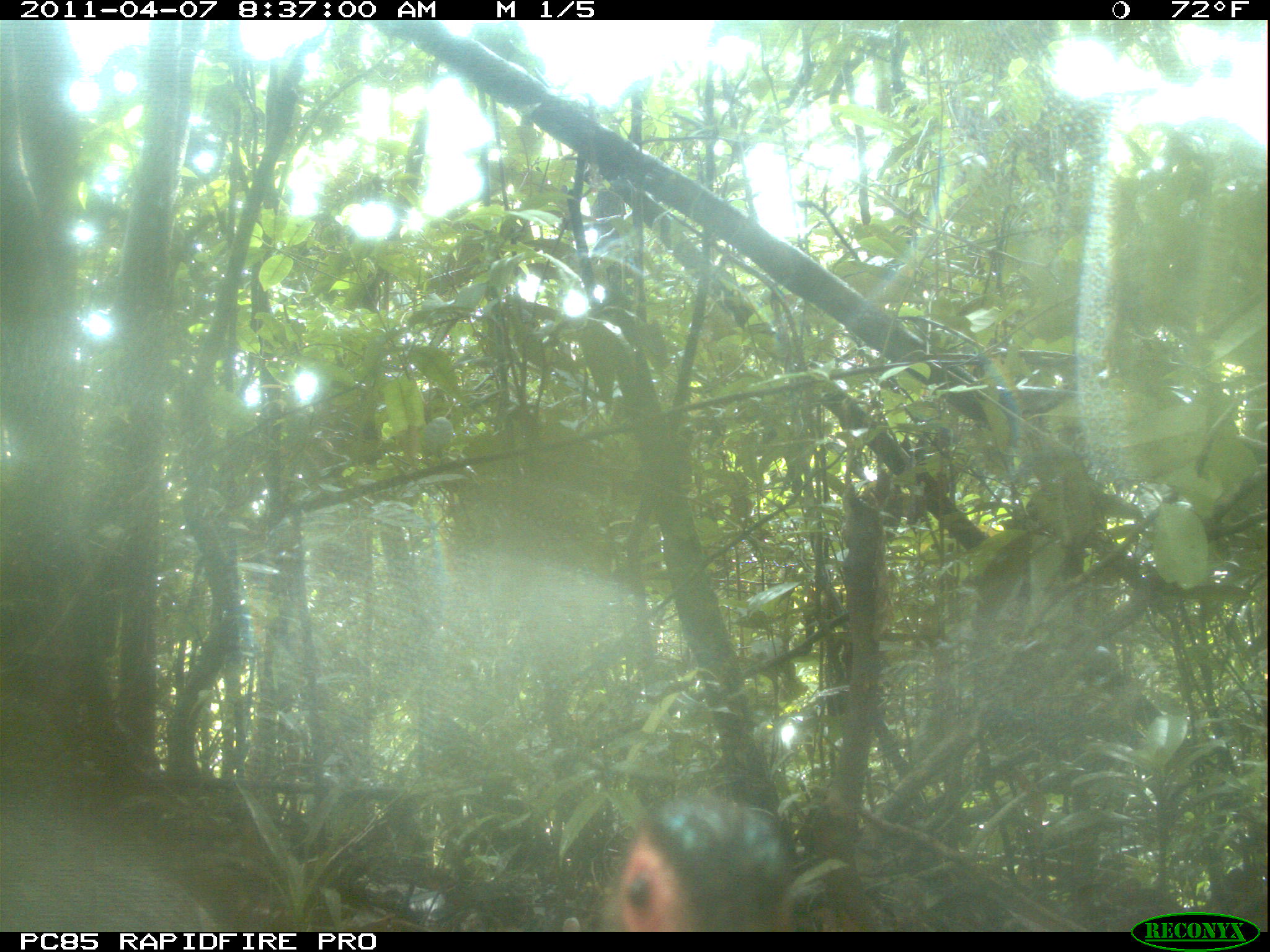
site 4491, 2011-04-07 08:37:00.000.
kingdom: Animalia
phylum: Chordata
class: Aves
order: Pelecaniformes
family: Threskiornithidae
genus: Lophotibis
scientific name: Lophotibis cristata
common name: madagascan ibis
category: lophotibis cristataa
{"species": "lophotibis cristataa (madagascan ibis) (Lophotibis cristata)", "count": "2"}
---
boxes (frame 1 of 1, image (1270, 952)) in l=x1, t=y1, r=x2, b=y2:
lophotibis cristataa: l=0, t=773, r=793, b=931